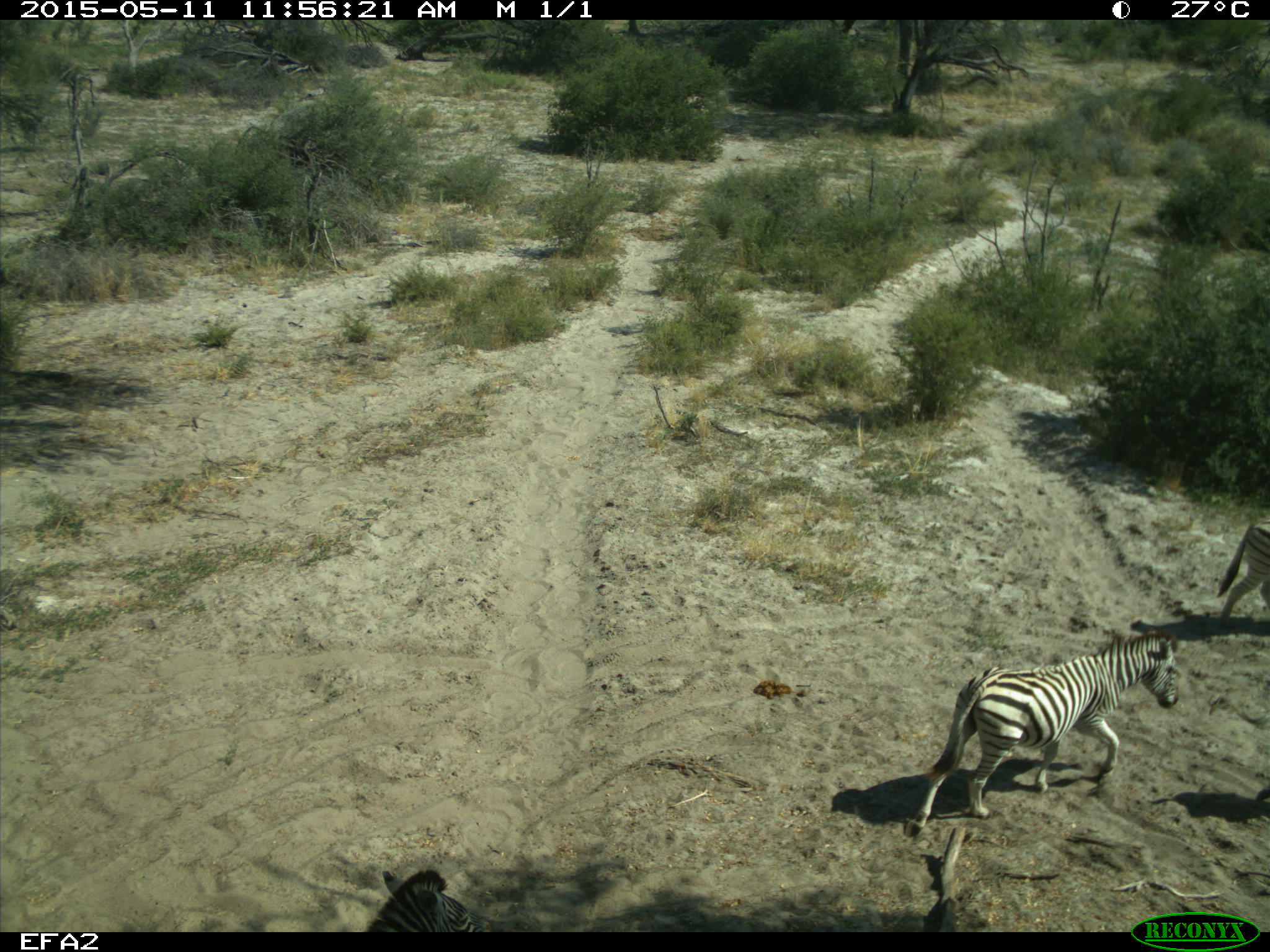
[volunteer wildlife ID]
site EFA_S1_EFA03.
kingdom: Animalia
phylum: Chordata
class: Mammalia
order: Perissodactyla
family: Equidae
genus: Equus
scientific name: Equus quagga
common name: plains zebra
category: zebraplains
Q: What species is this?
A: Zebraplains (plains zebra) (Equus quagga).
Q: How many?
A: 3.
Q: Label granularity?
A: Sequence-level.